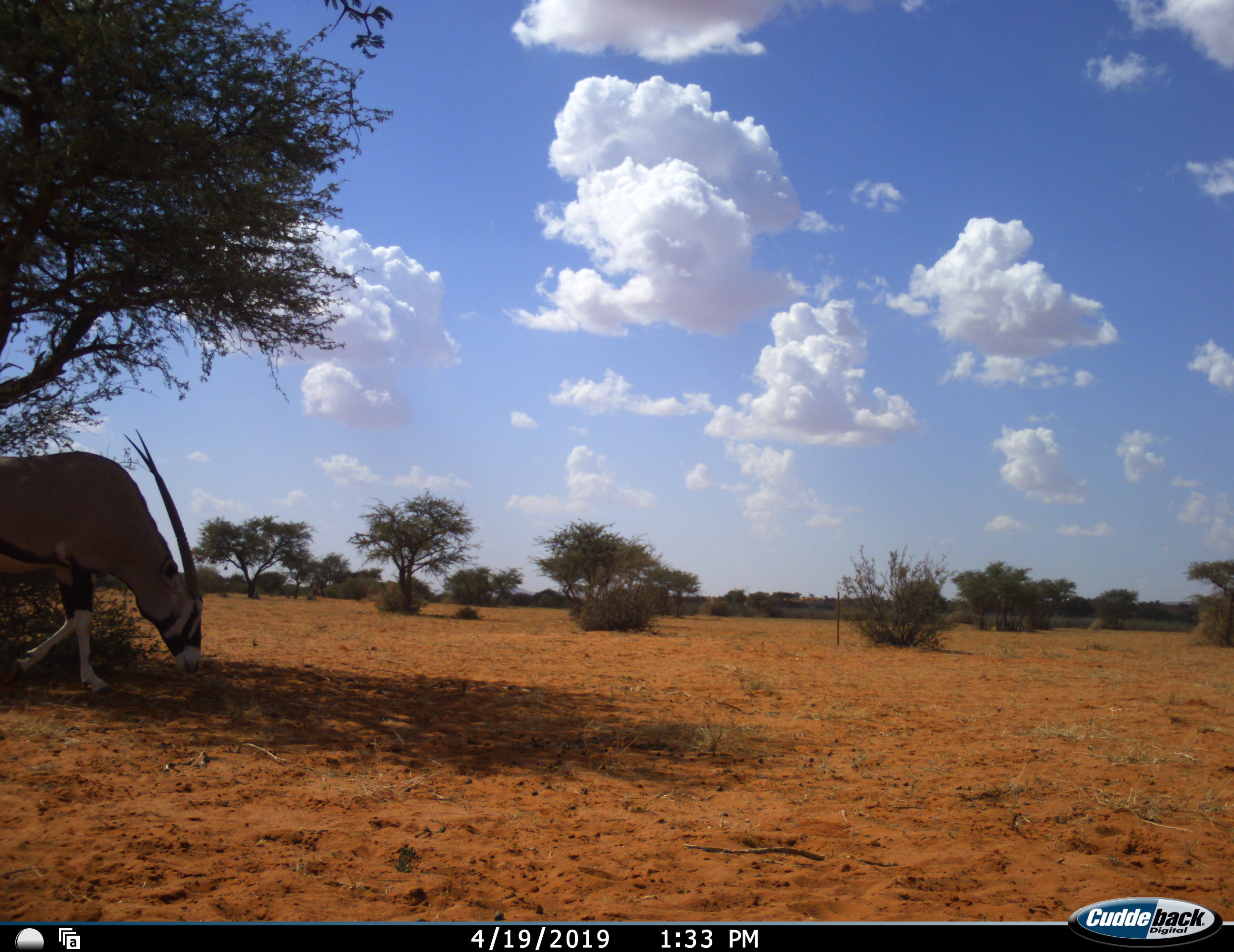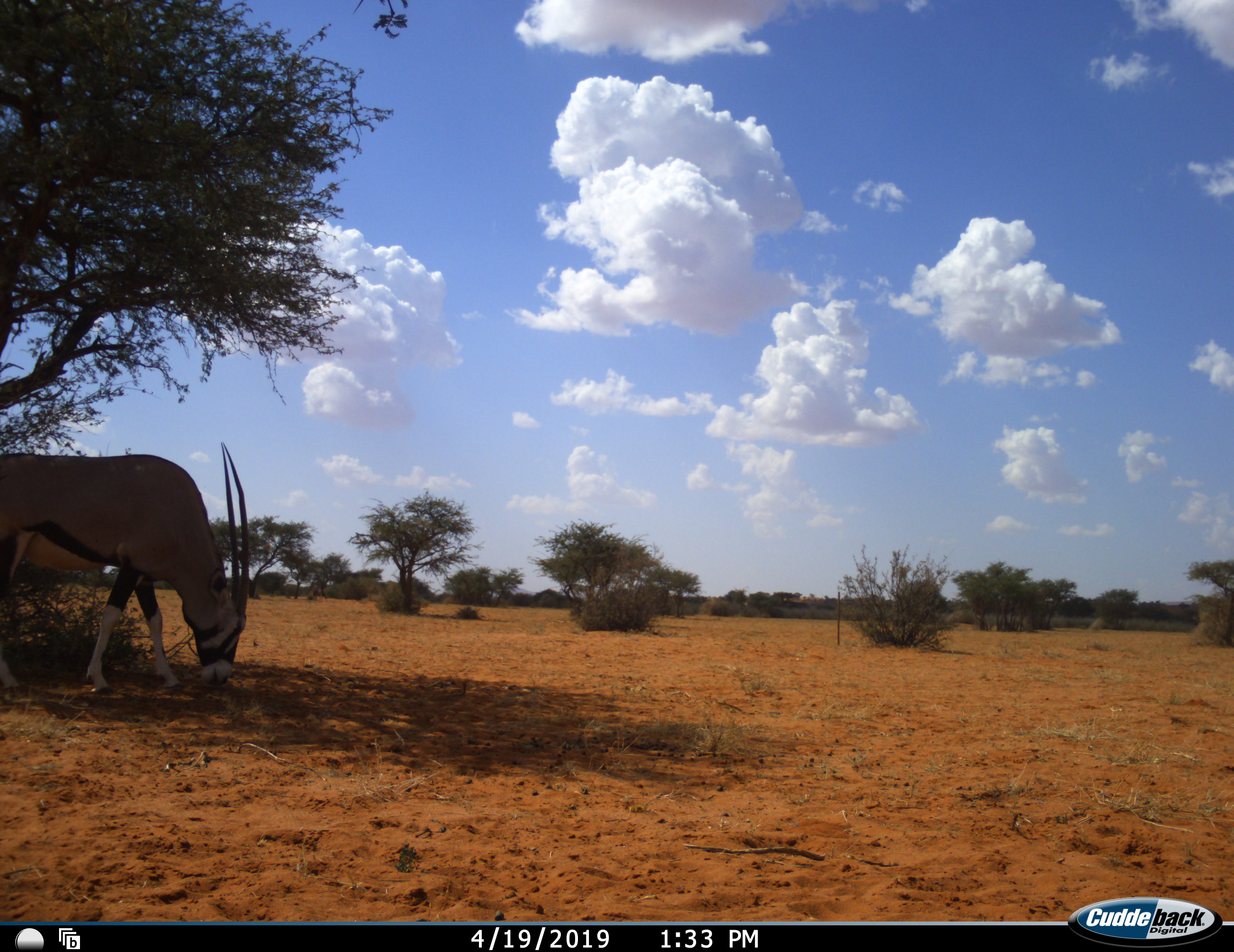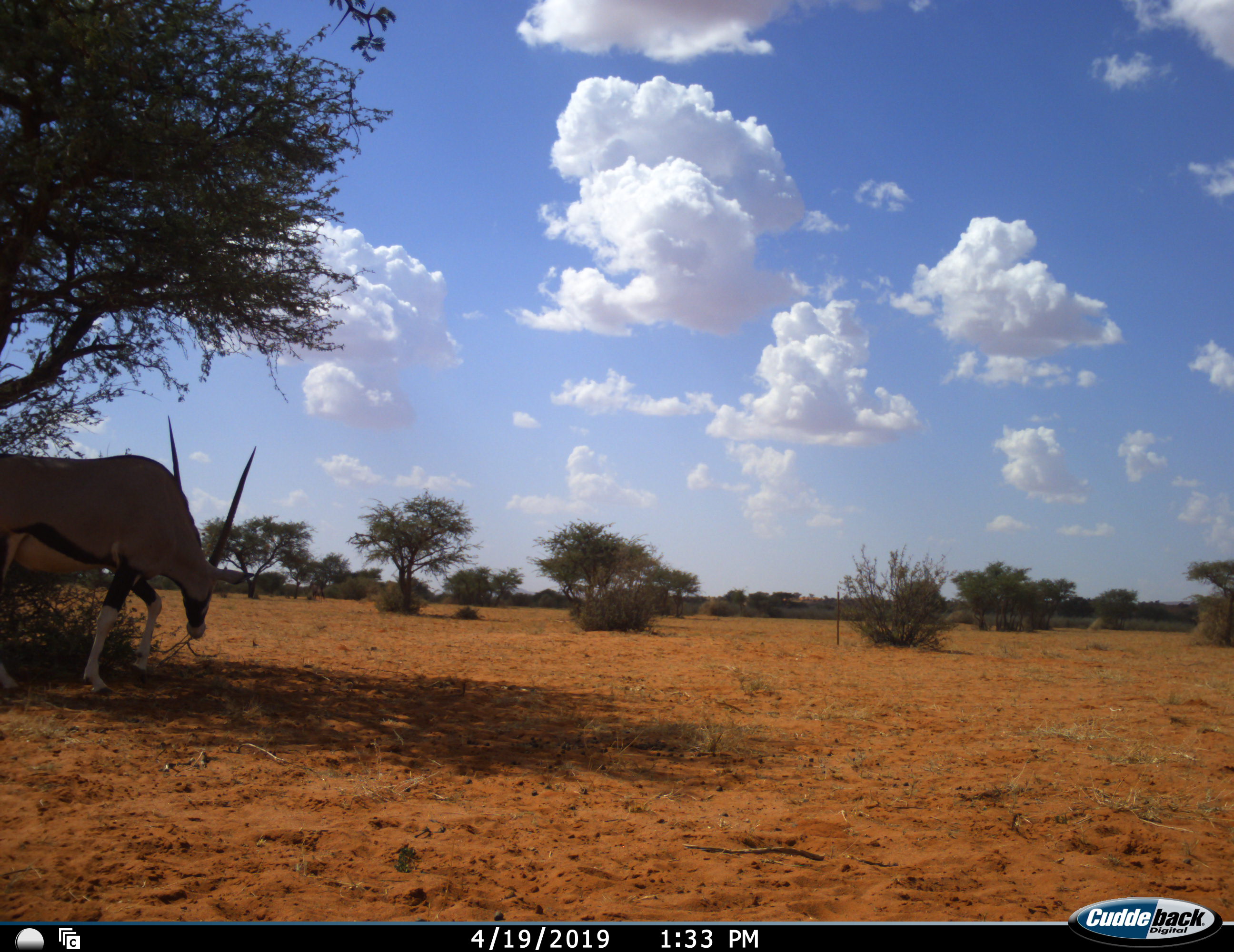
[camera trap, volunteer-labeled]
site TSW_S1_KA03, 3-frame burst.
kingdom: Animalia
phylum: Chordata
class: Mammalia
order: Artiodactyla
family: Bovidae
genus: Oryx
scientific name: Oryx gazella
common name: gemsbok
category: oryx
Oryx (gemsbok) (Oryx gazella), count 1. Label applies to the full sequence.